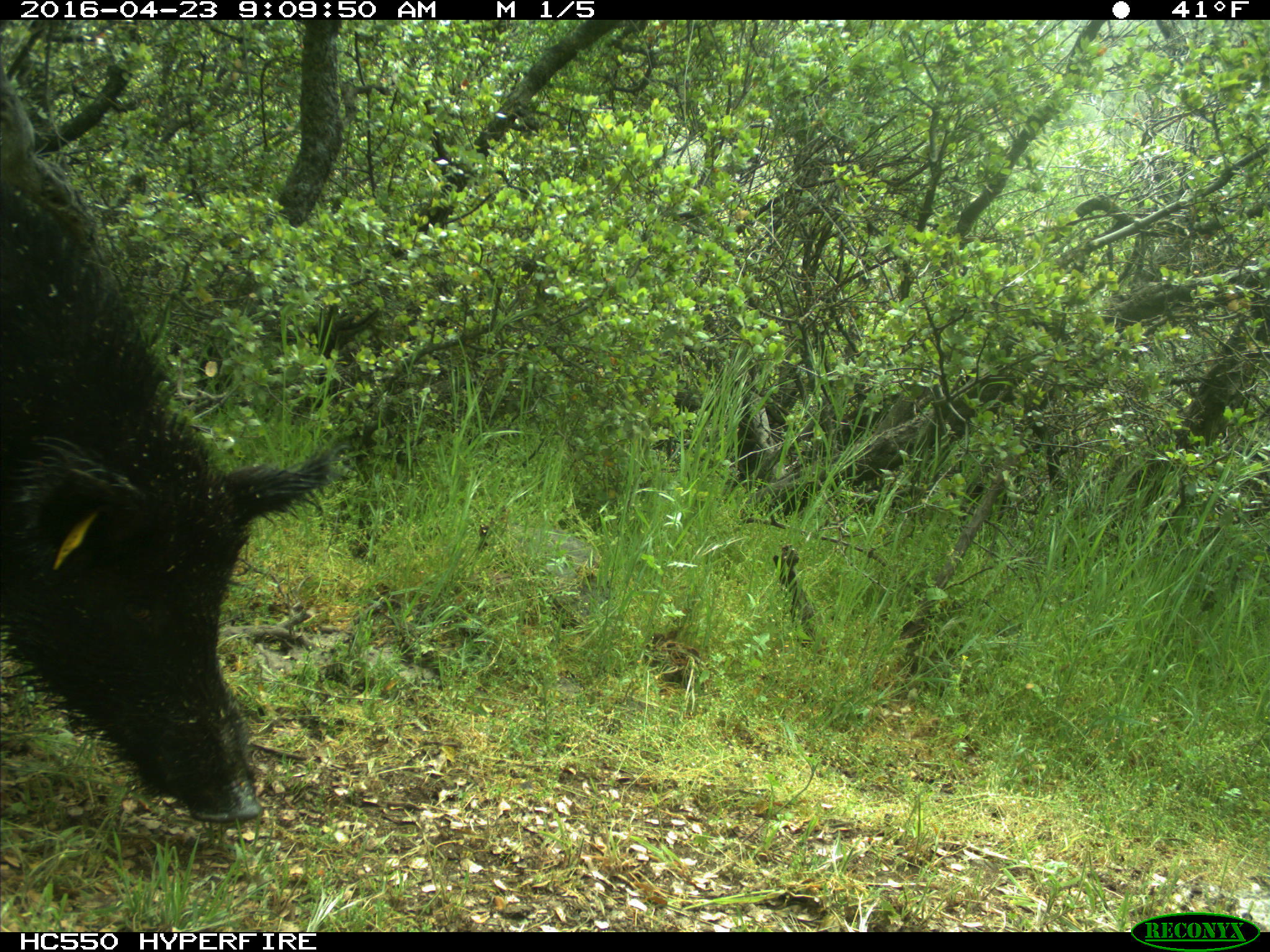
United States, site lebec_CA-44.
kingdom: Animalia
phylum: Chordata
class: Mammalia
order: Artiodactyla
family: Suidae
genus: Sus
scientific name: Sus scrofa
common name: wild boar